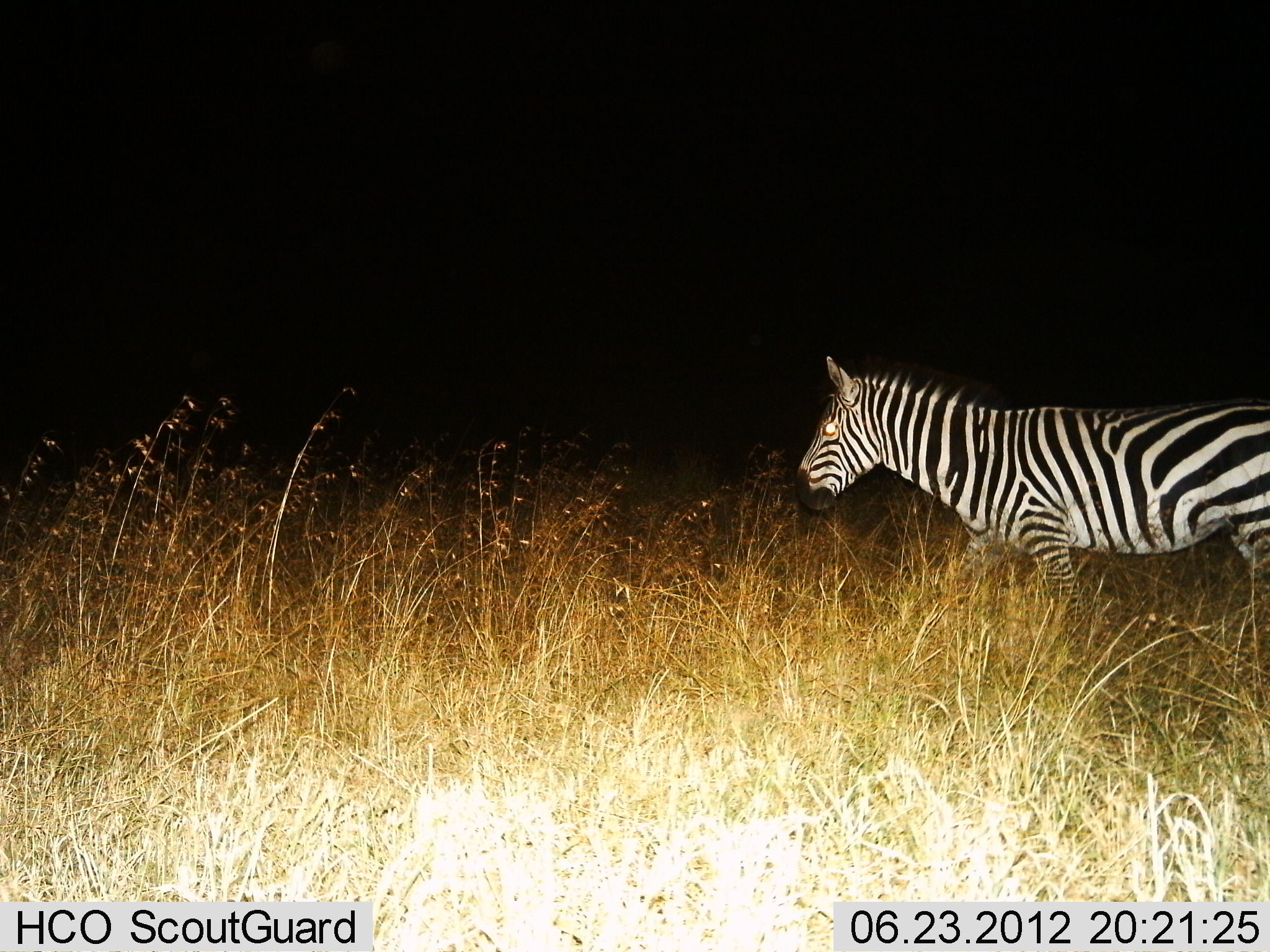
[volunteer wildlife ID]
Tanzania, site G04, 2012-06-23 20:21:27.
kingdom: Animalia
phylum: Chordata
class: Mammalia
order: Perissodactyla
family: Equidae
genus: Equus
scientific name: Equus quagga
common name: plains zebra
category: zebra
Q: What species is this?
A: Zebra (plains zebra) (Equus quagga).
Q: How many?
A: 1.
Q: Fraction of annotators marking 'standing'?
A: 50%.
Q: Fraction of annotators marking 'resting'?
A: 0%.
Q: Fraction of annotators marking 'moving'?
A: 50%.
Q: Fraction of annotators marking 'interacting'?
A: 0%.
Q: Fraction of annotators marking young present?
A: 0%.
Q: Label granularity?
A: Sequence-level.